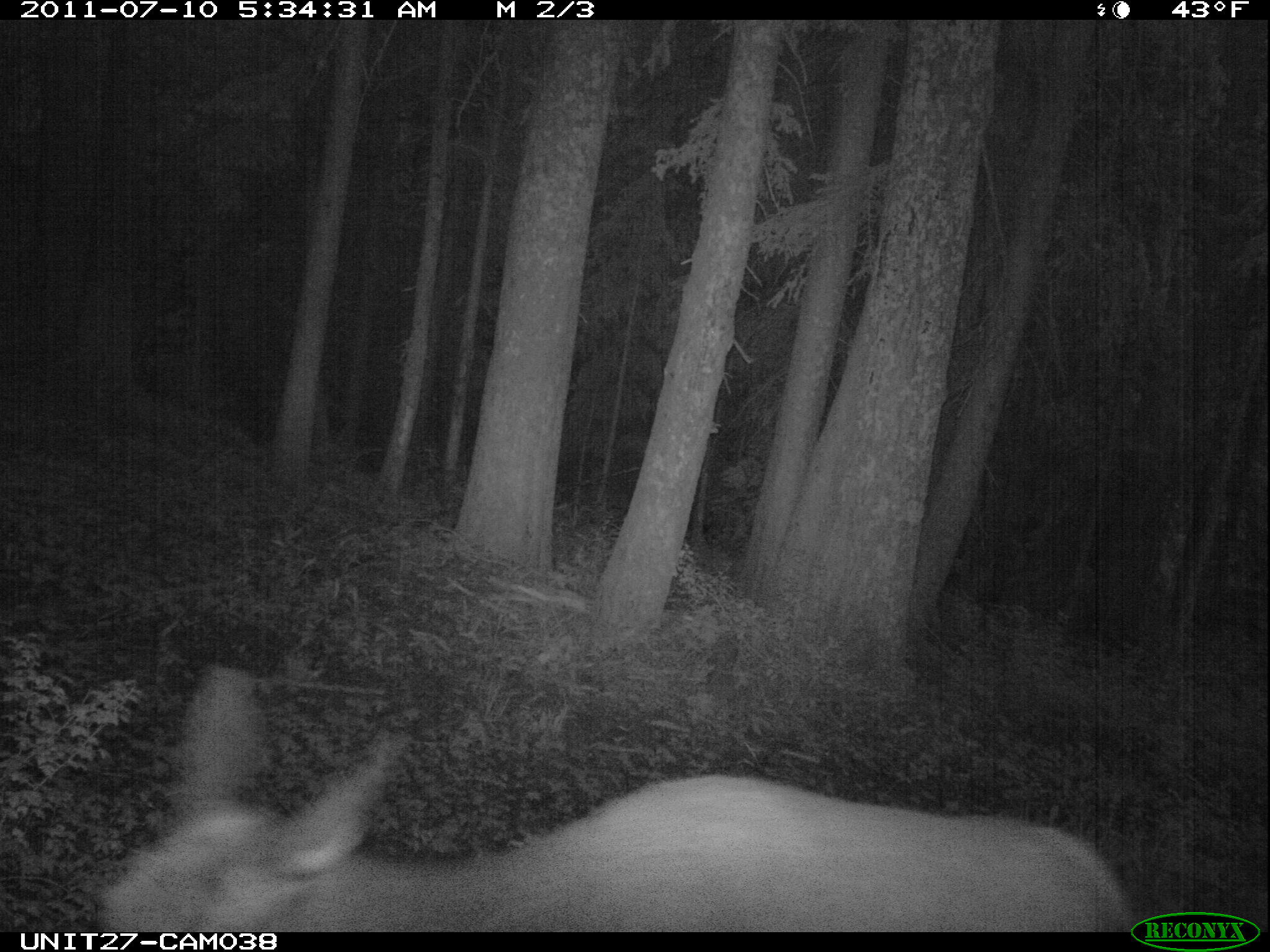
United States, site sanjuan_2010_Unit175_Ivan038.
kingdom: Animalia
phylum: Chordata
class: Mammalia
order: Artiodactyla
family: Cervidae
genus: Cervus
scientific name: Cervus elaphus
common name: red deer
Cervus elaphus (red deer).